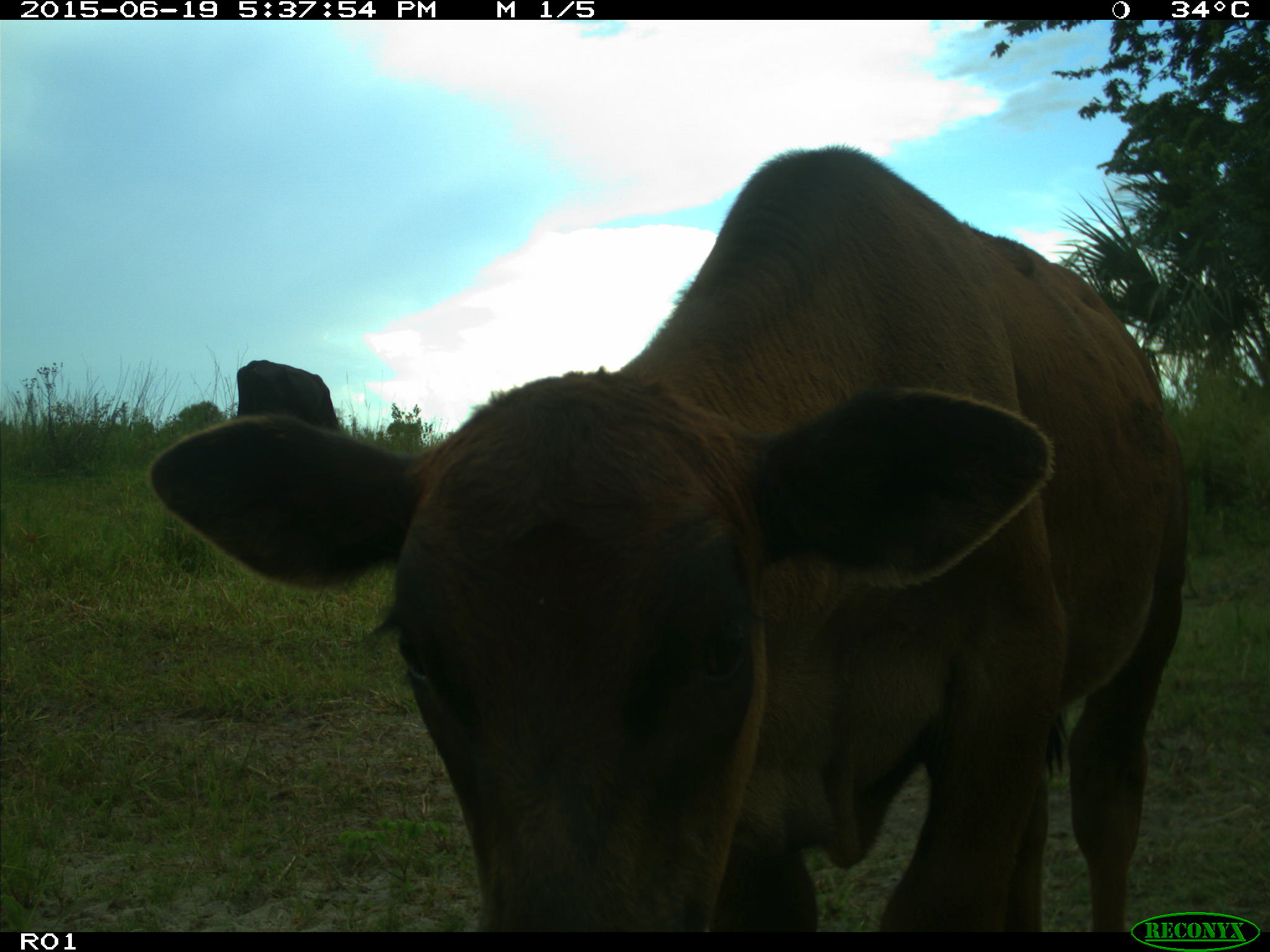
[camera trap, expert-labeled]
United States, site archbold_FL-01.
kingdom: Animalia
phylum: Chordata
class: Mammalia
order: Artiodactyla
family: Bovidae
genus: Bos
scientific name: Bos taurus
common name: domestic cow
Bos taurus (domestic cow).